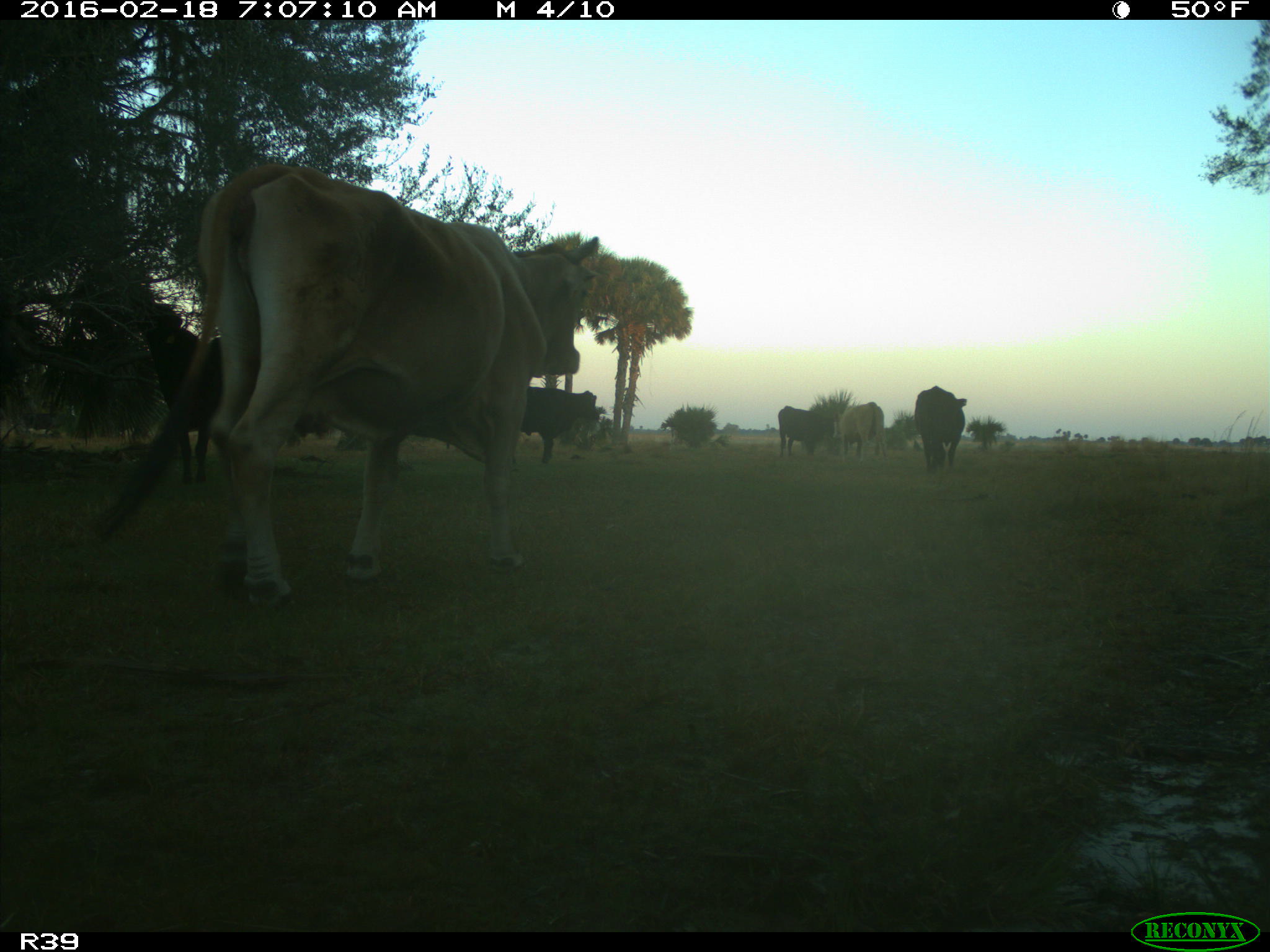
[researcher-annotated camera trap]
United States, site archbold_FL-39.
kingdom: Animalia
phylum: Chordata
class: Mammalia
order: Artiodactyla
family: Bovidae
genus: Bos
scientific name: Bos taurus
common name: domestic cow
Bos taurus (domestic cow).